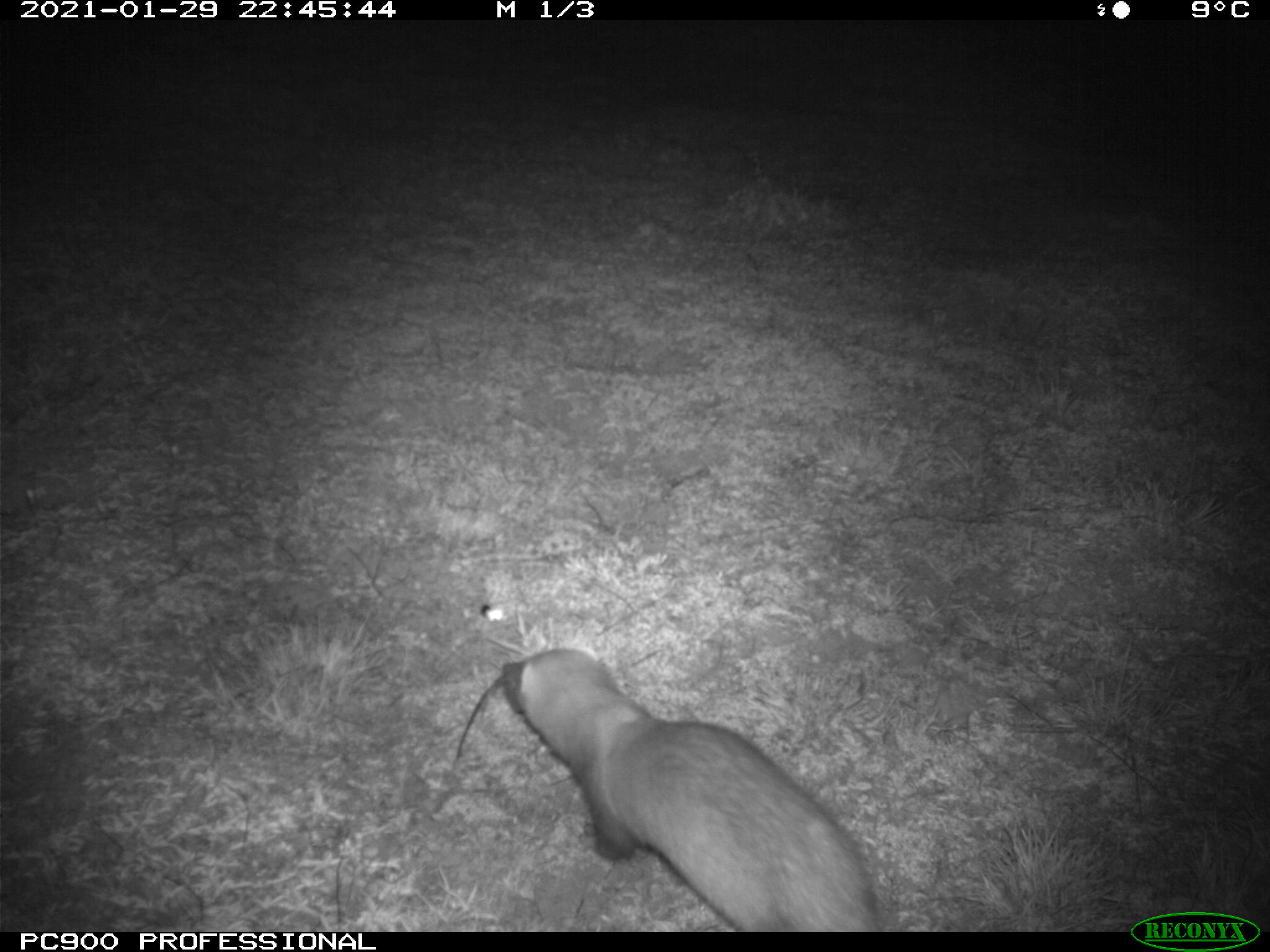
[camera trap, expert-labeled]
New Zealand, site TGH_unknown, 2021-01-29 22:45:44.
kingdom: Animalia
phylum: Chordata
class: Mammalia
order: Carnivora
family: Mustelidae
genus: Mustela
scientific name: Mustela furo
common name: ferret